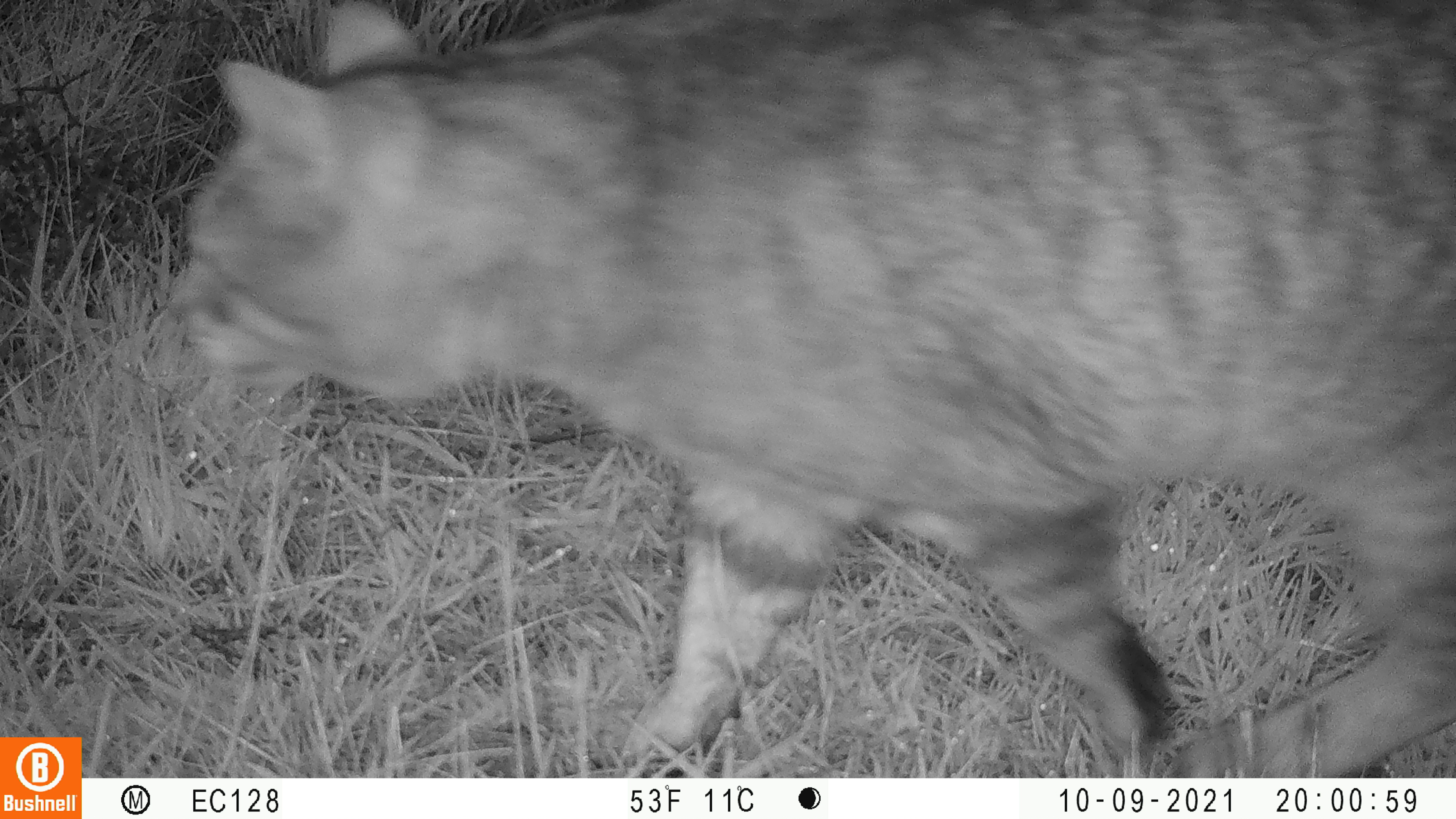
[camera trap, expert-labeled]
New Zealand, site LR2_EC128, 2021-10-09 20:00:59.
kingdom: Animalia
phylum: Chordata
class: Mammalia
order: Carnivora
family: Felidae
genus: Felis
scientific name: Felis catus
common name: domestic cat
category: cat